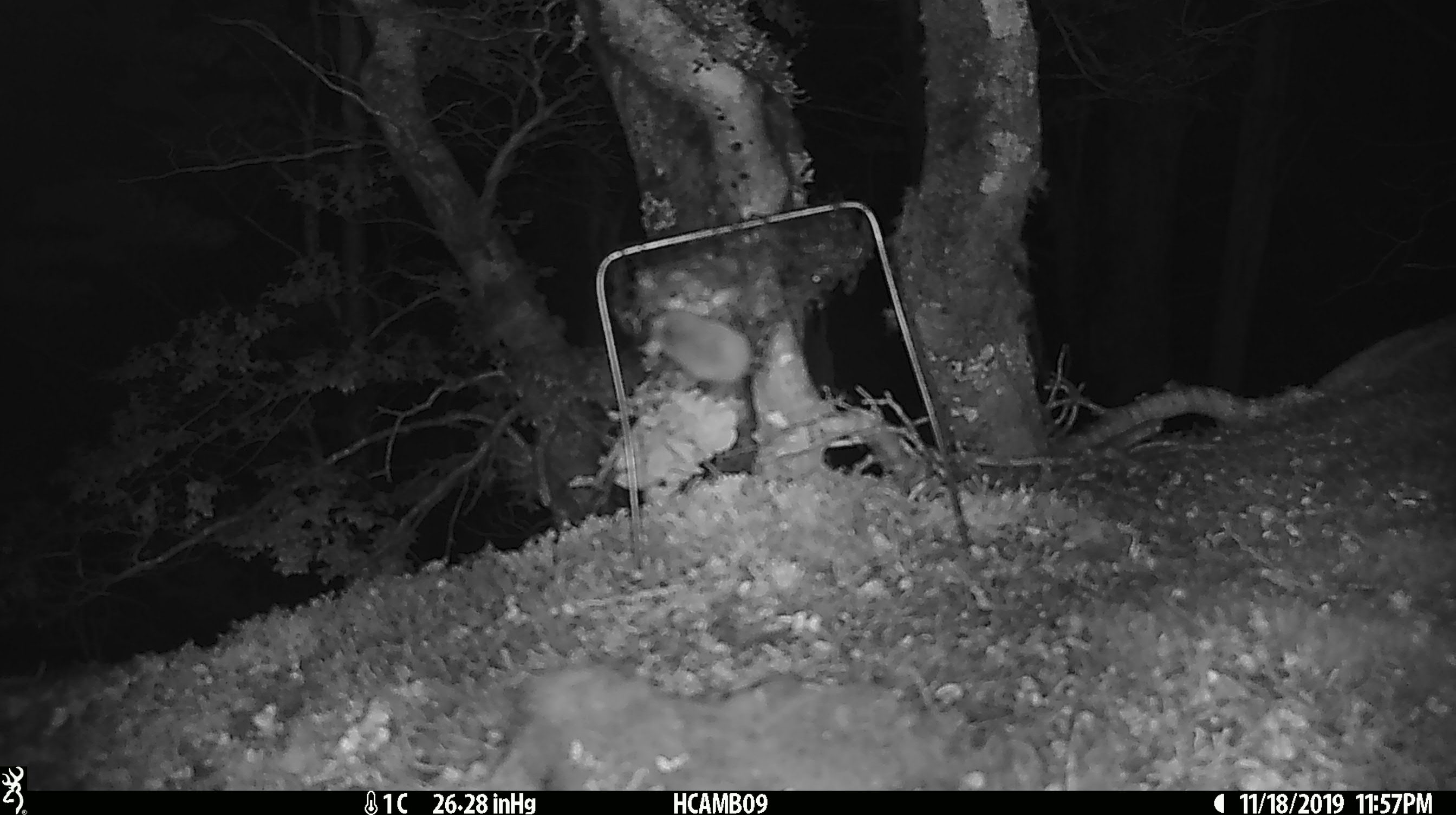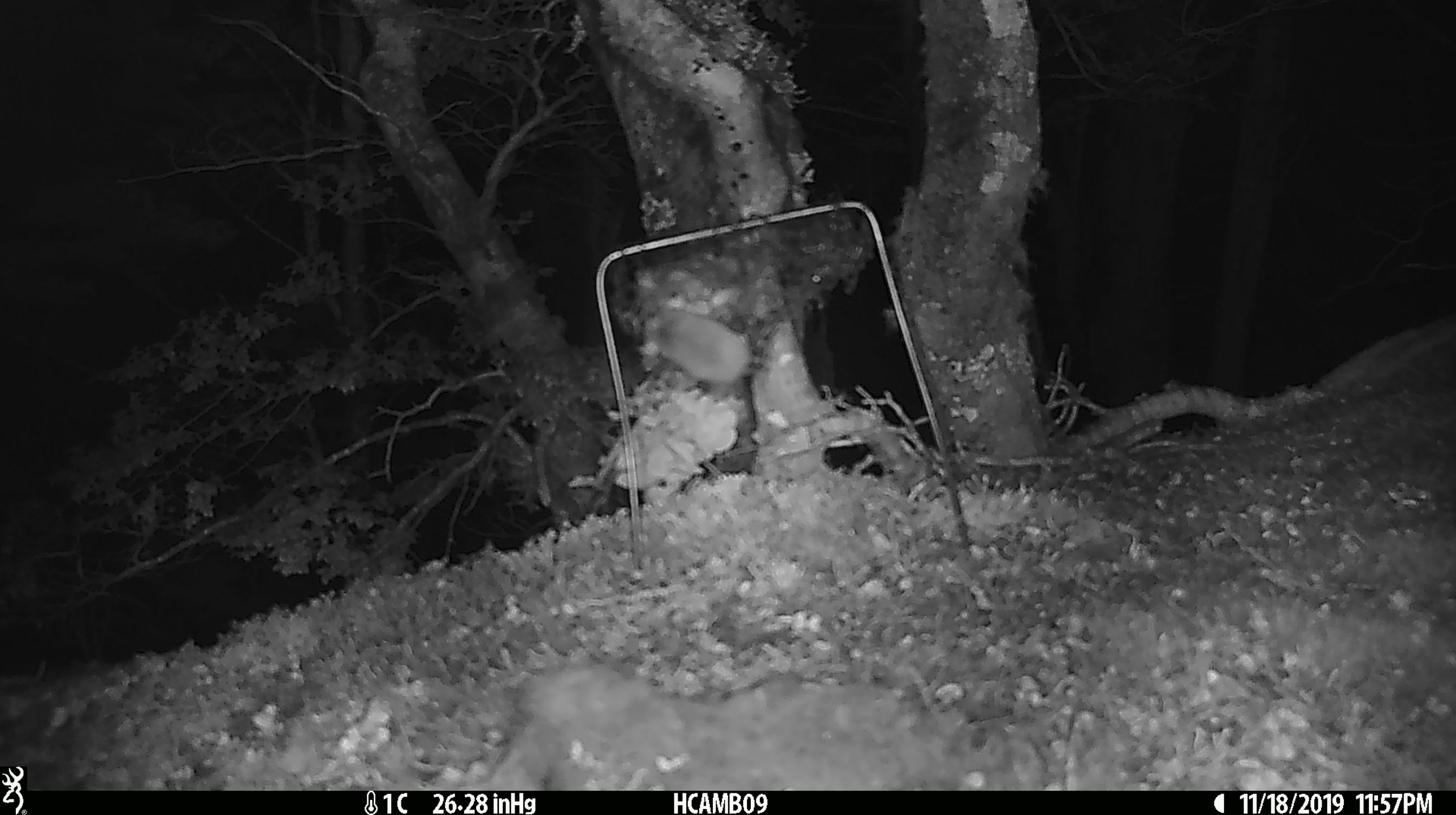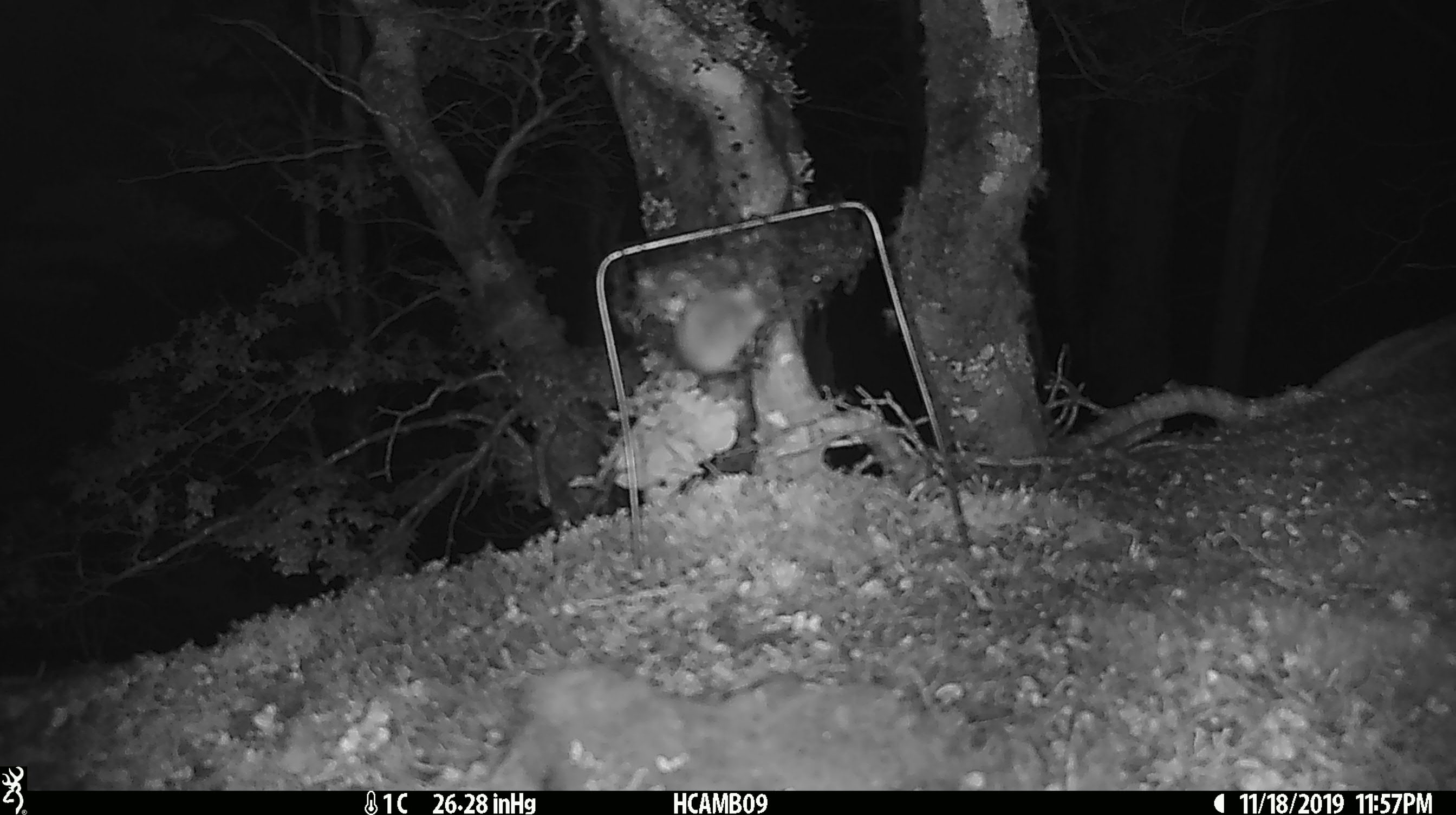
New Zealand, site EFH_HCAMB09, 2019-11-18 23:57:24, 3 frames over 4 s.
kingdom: Animalia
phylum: Chordata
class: Mammalia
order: Rodentia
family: Muridae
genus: Mus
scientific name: Mus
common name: mouse